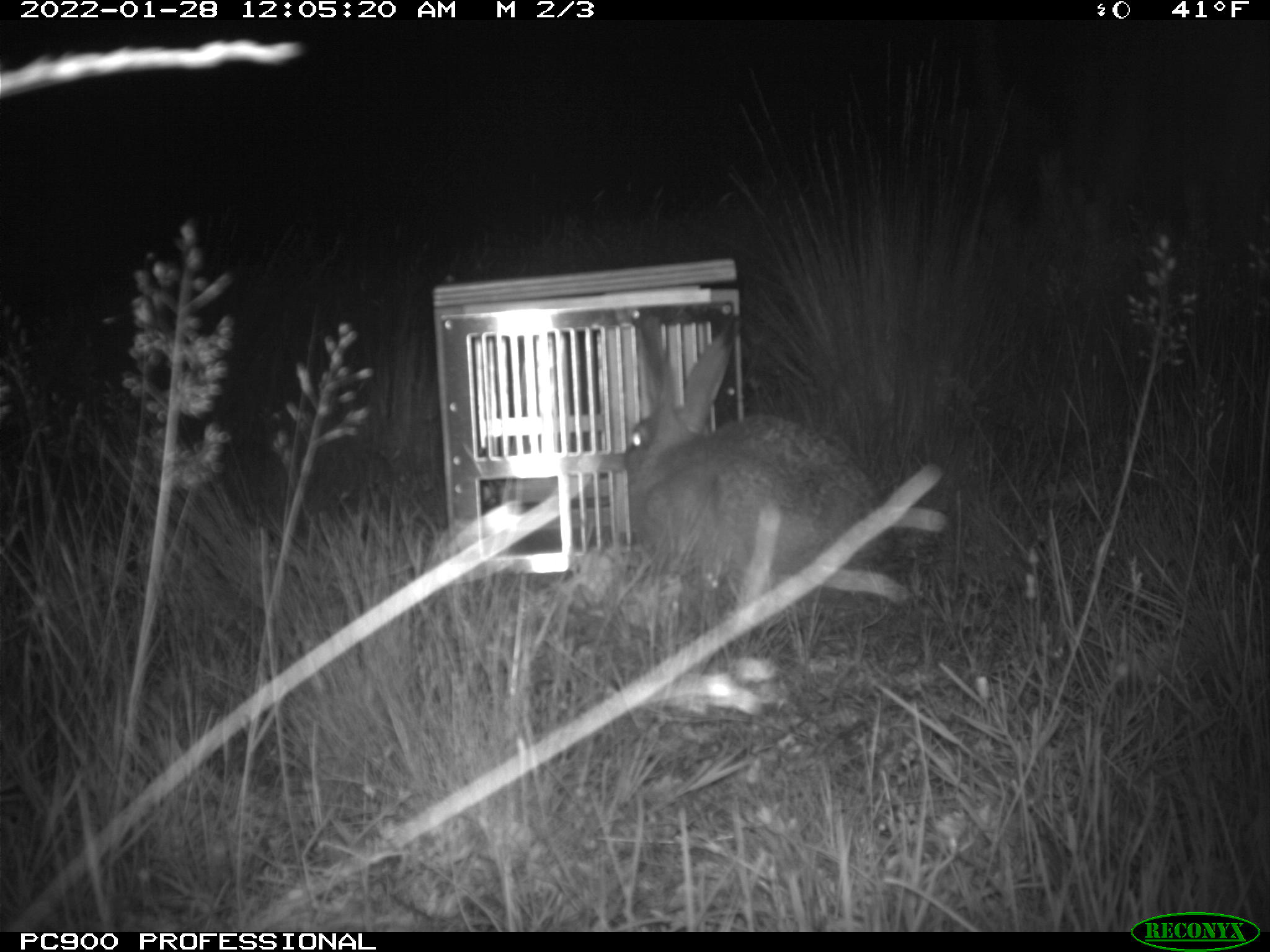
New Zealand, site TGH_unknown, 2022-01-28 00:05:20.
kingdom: Animalia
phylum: Chordata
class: Mammalia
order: Lagomorpha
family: Leporidae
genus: Lepus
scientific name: Lepus europaeus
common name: brown hare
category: hare